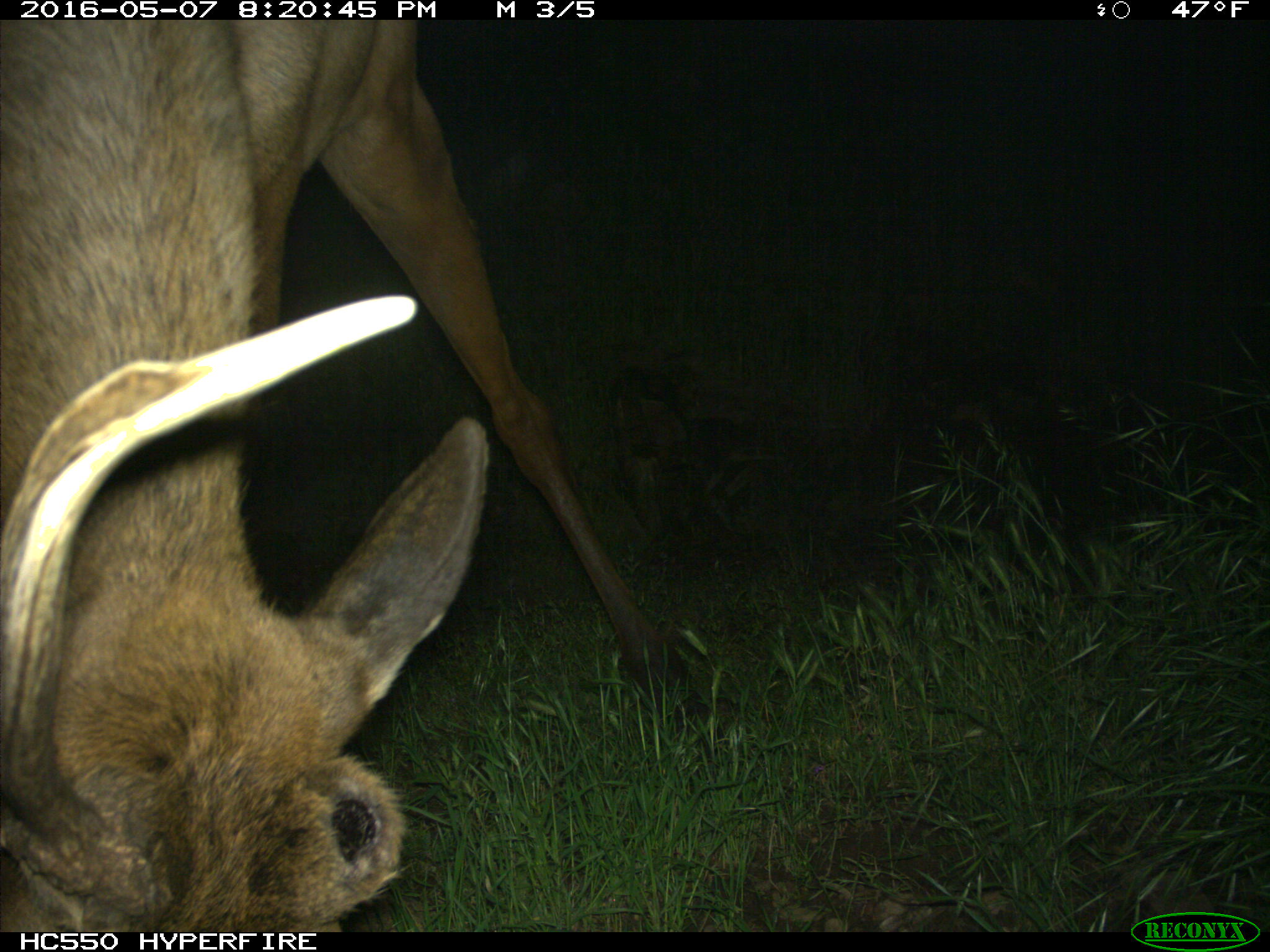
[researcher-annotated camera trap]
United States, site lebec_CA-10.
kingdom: Animalia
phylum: Chordata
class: Mammalia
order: Artiodactyla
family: Cervidae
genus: Cervus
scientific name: Cervus canadensis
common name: elk